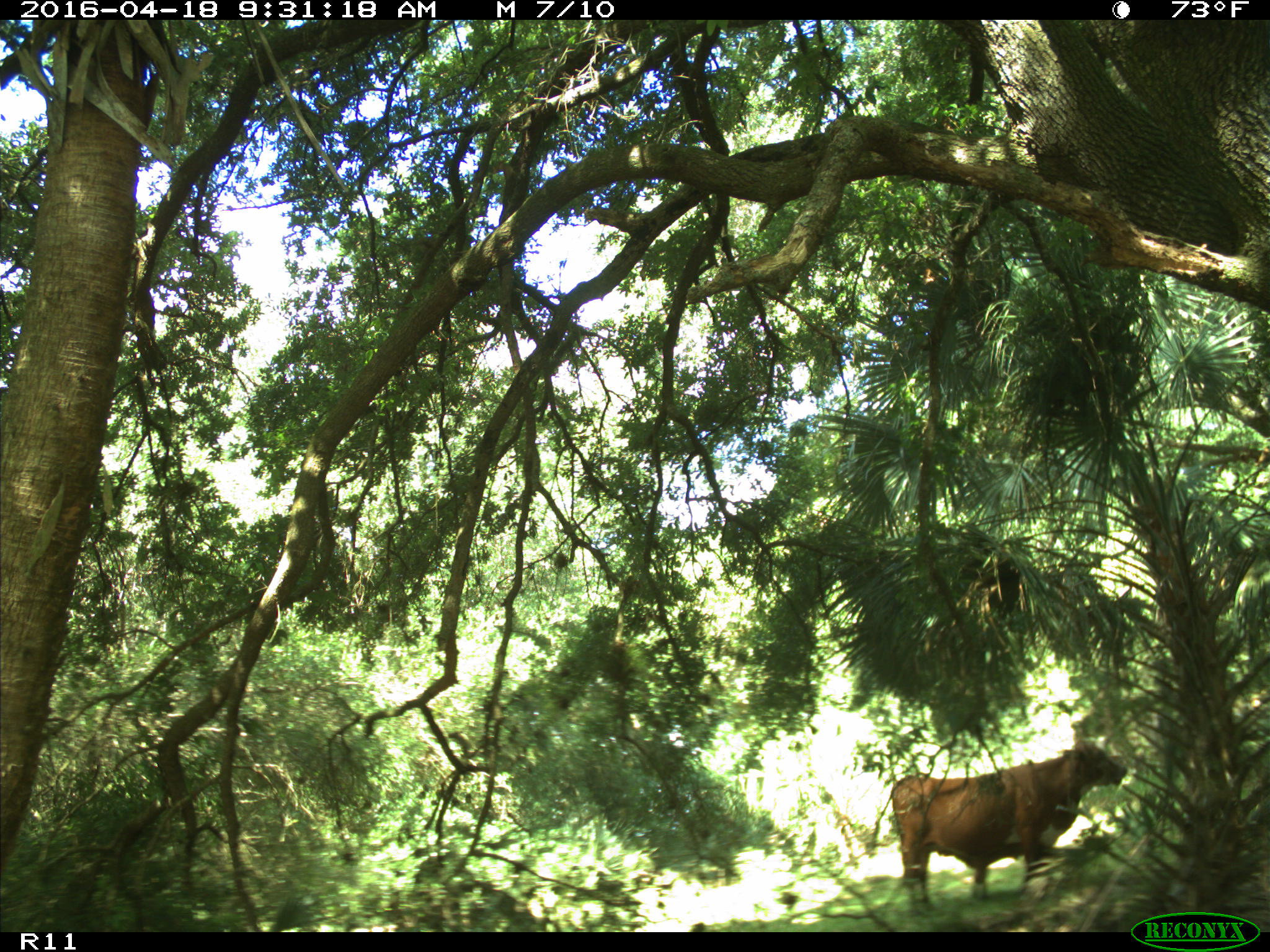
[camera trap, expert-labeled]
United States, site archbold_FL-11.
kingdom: Animalia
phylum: Chordata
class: Mammalia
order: Artiodactyla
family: Bovidae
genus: Bos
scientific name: Bos taurus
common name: domestic cow